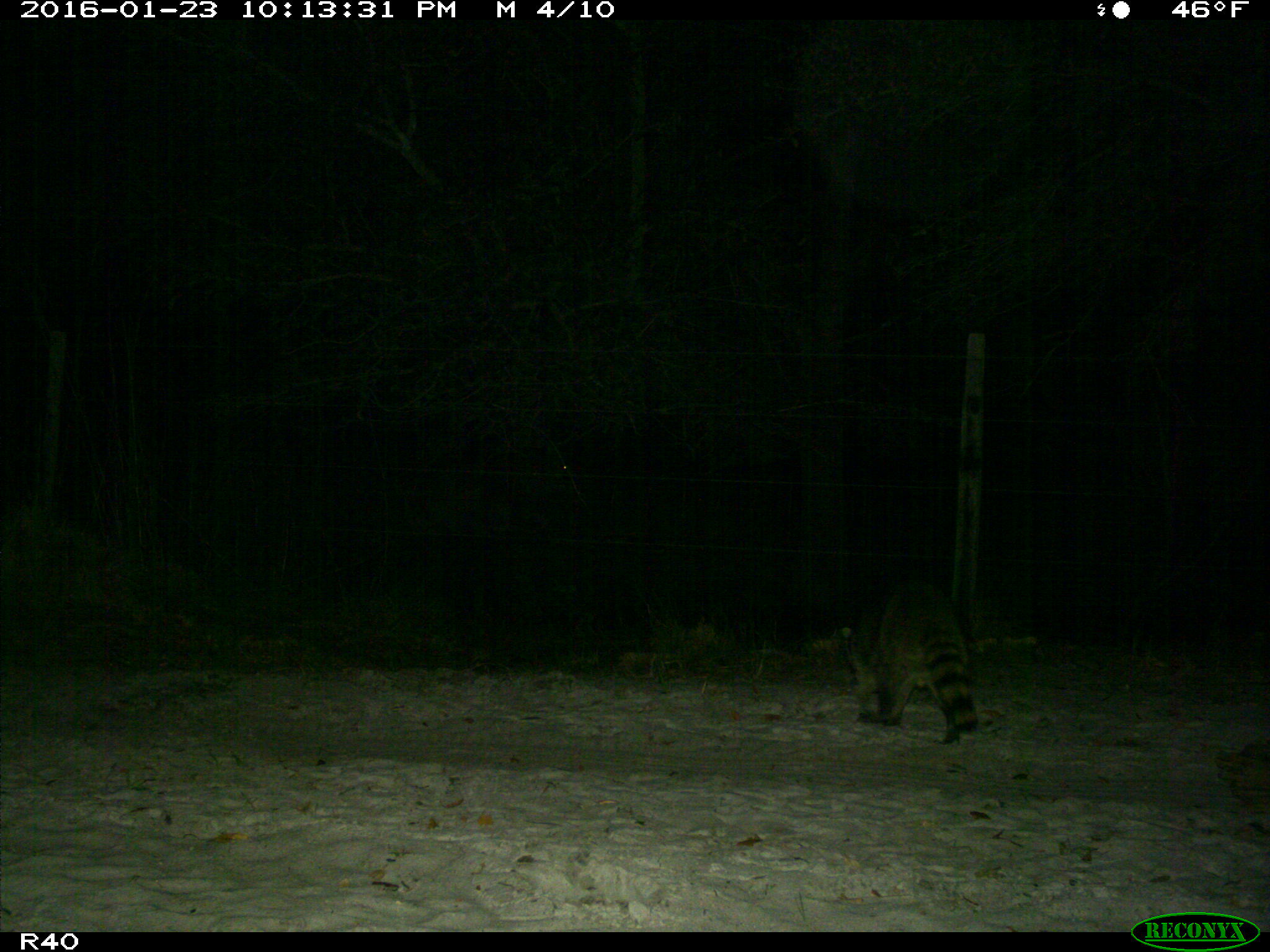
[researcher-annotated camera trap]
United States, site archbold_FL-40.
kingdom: Animalia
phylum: Chordata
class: Mammalia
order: Carnivora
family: Procyonidae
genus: Procyon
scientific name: Procyon lotor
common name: common raccoon